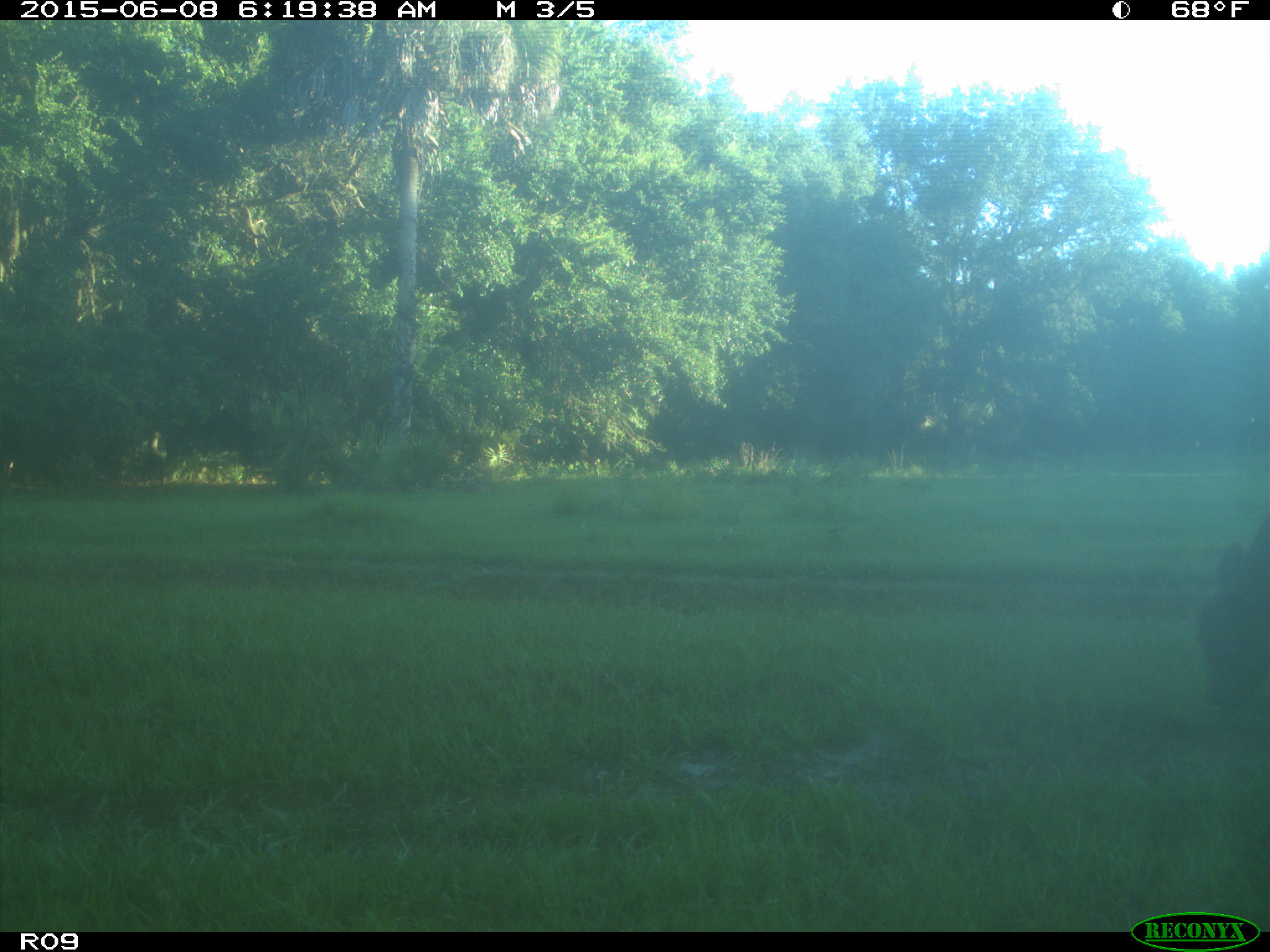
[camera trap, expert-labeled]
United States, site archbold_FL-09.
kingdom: Animalia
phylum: Chordata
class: Mammalia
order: Artiodactyla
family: Bovidae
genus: Bos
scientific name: Bos taurus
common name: domestic cow